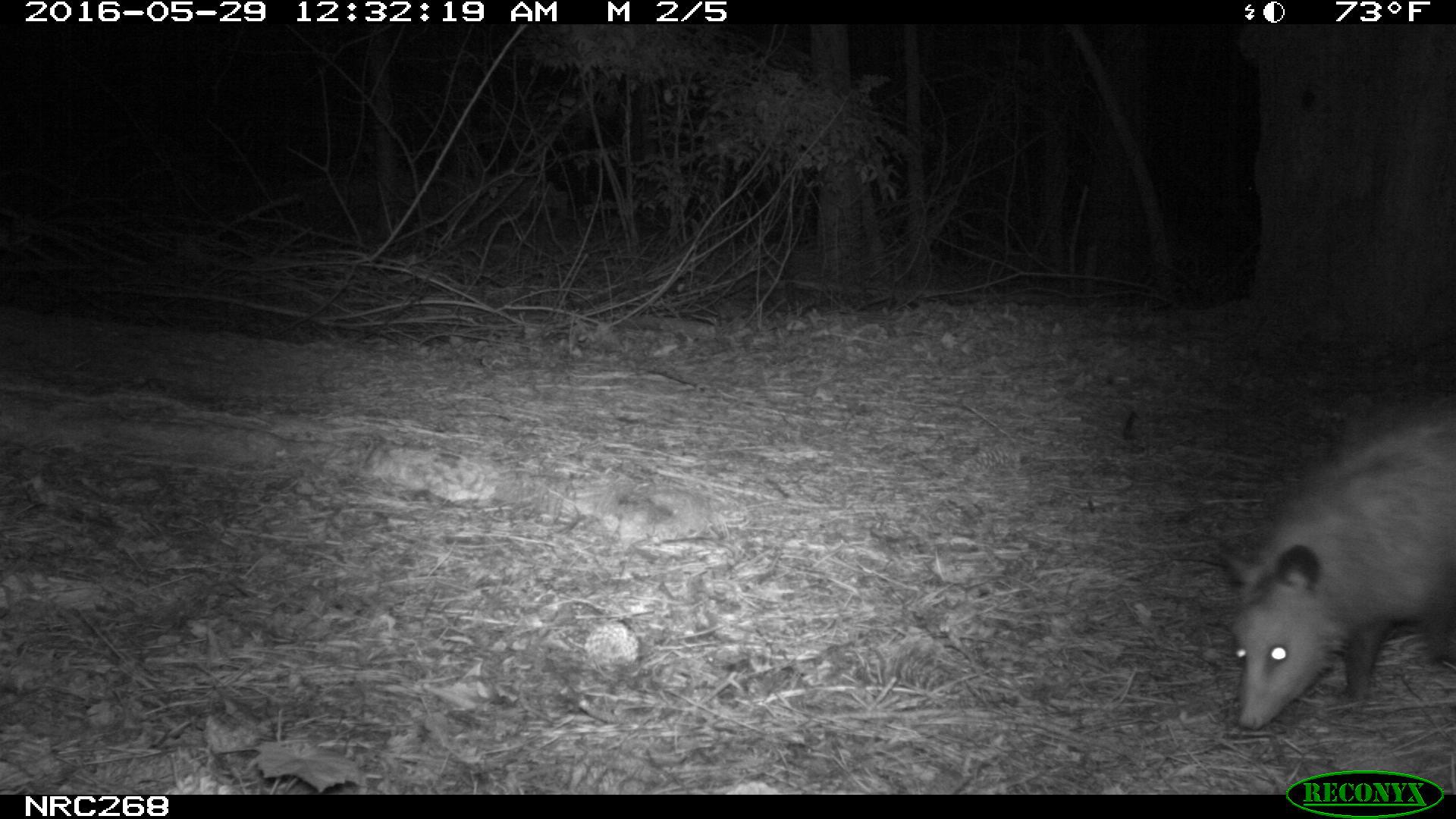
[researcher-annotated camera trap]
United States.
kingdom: Animalia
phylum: Chordata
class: Mammalia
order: Didelphimorphia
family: Didelphidae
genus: Didelphis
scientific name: Didelphis virginiana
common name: virginia opossum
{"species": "Virginia Opossum (Didelphis virginiana)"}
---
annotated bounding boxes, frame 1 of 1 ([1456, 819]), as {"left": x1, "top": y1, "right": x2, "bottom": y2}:
Virginia Opossum: {"left": 1219, "top": 390, "right": 1456, "bottom": 746}